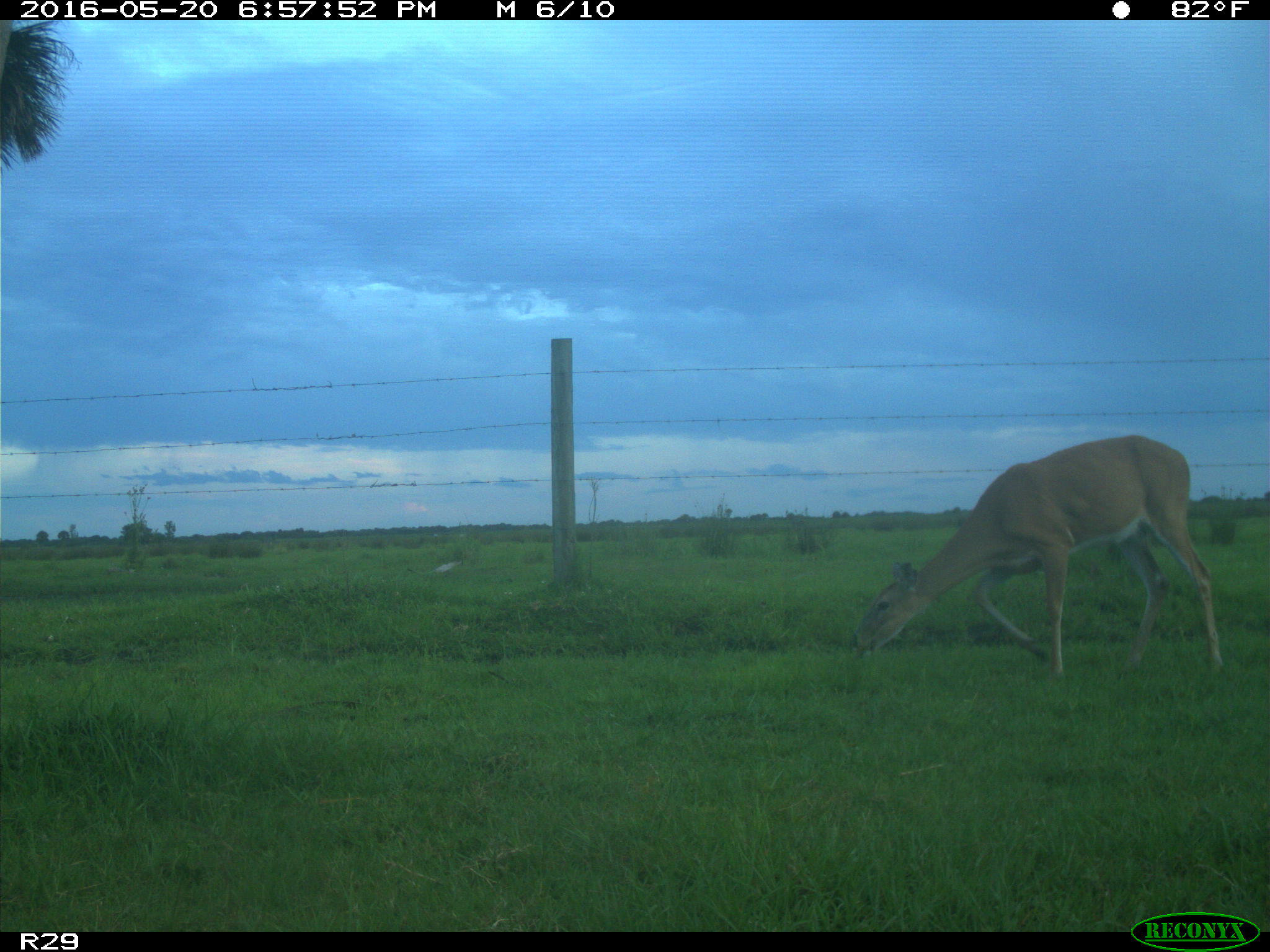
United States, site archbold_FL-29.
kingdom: Animalia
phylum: Chordata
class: Mammalia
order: Artiodactyla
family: Cervidae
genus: Odocoileus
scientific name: Odocoileus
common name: deer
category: unidentified deer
Unidentified deer (deer) (Odocoileus).